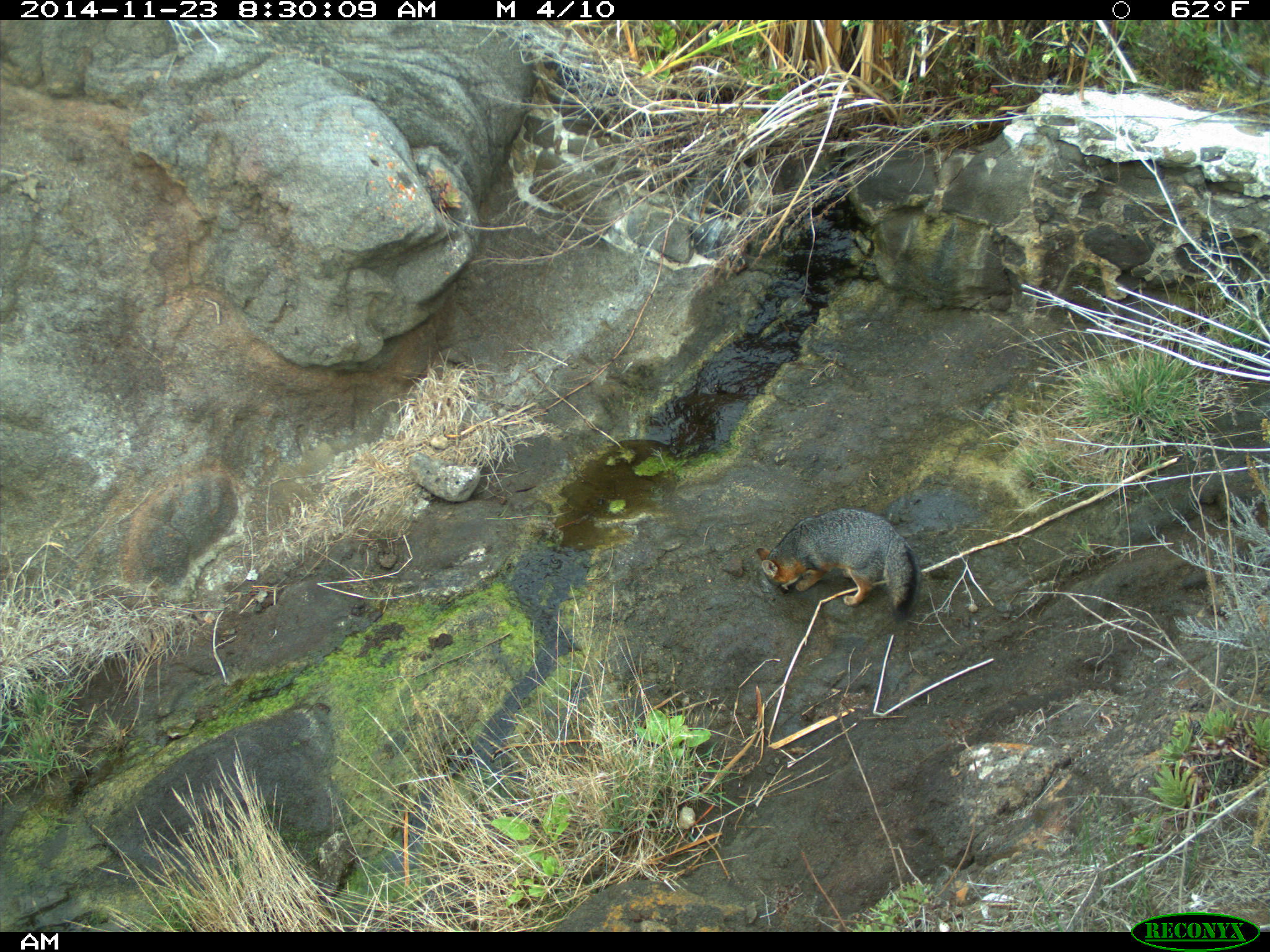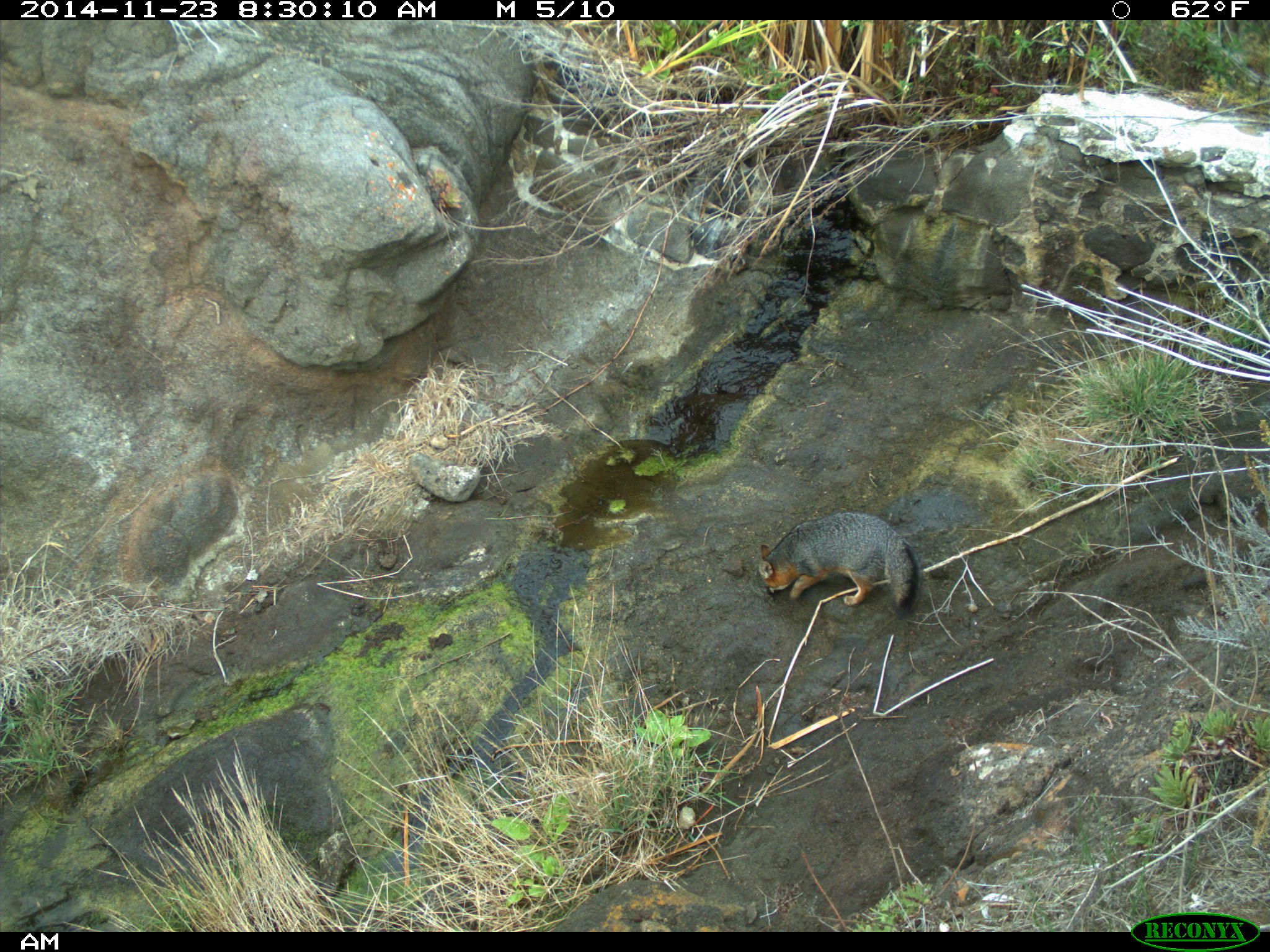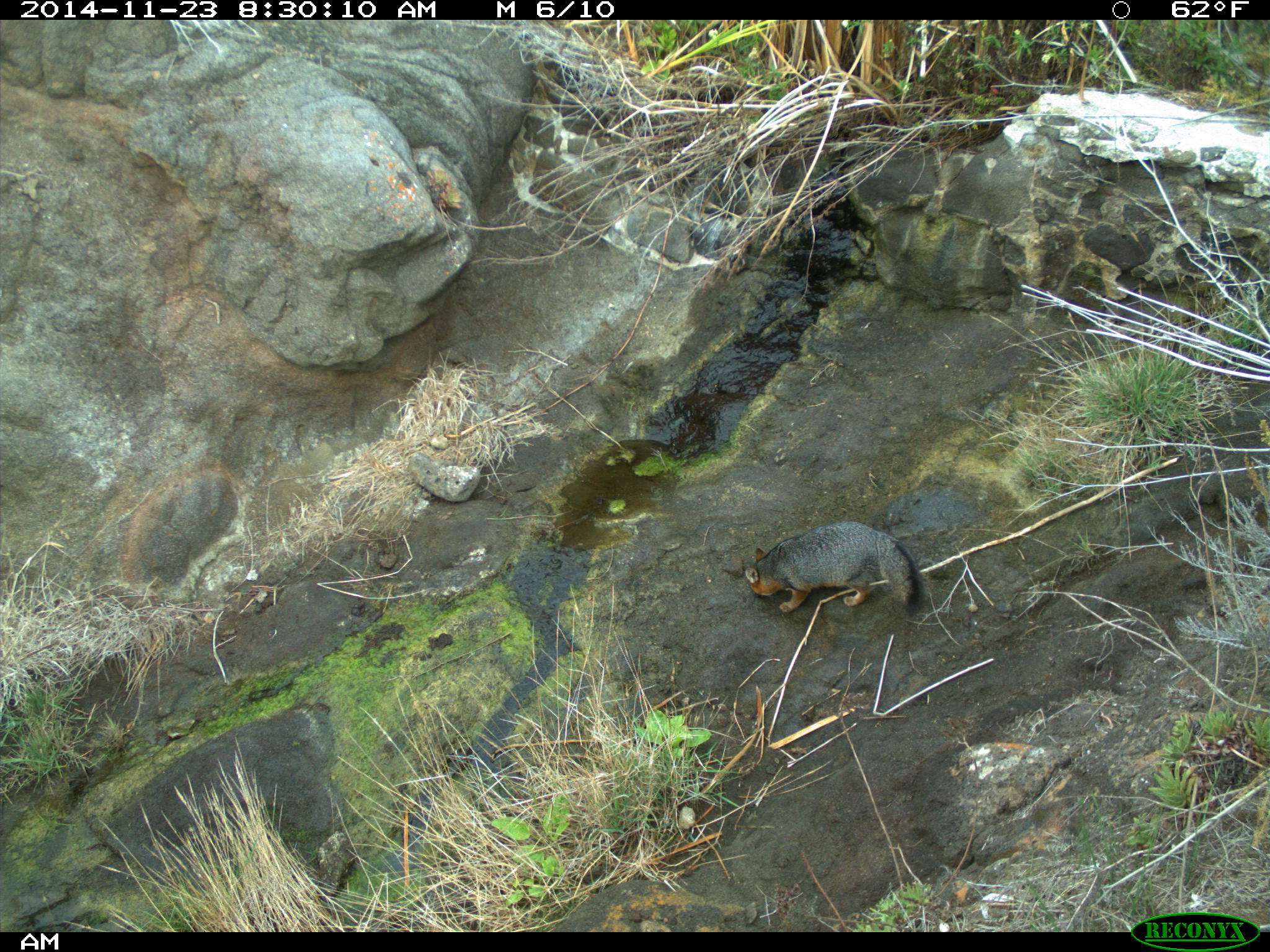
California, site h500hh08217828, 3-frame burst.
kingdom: Animalia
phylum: Chordata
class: Mammalia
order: Carnivora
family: Canidae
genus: Urocyon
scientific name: Urocyon littoralis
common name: island fox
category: fox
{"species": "fox (island fox) (Urocyon littoralis)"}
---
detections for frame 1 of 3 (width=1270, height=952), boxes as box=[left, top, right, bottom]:
fox: box=[756, 508, 920, 618]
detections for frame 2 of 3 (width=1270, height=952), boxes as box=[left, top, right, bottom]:
fox: box=[758, 502, 921, 619]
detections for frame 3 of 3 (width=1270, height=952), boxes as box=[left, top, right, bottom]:
fox: box=[742, 520, 920, 612]